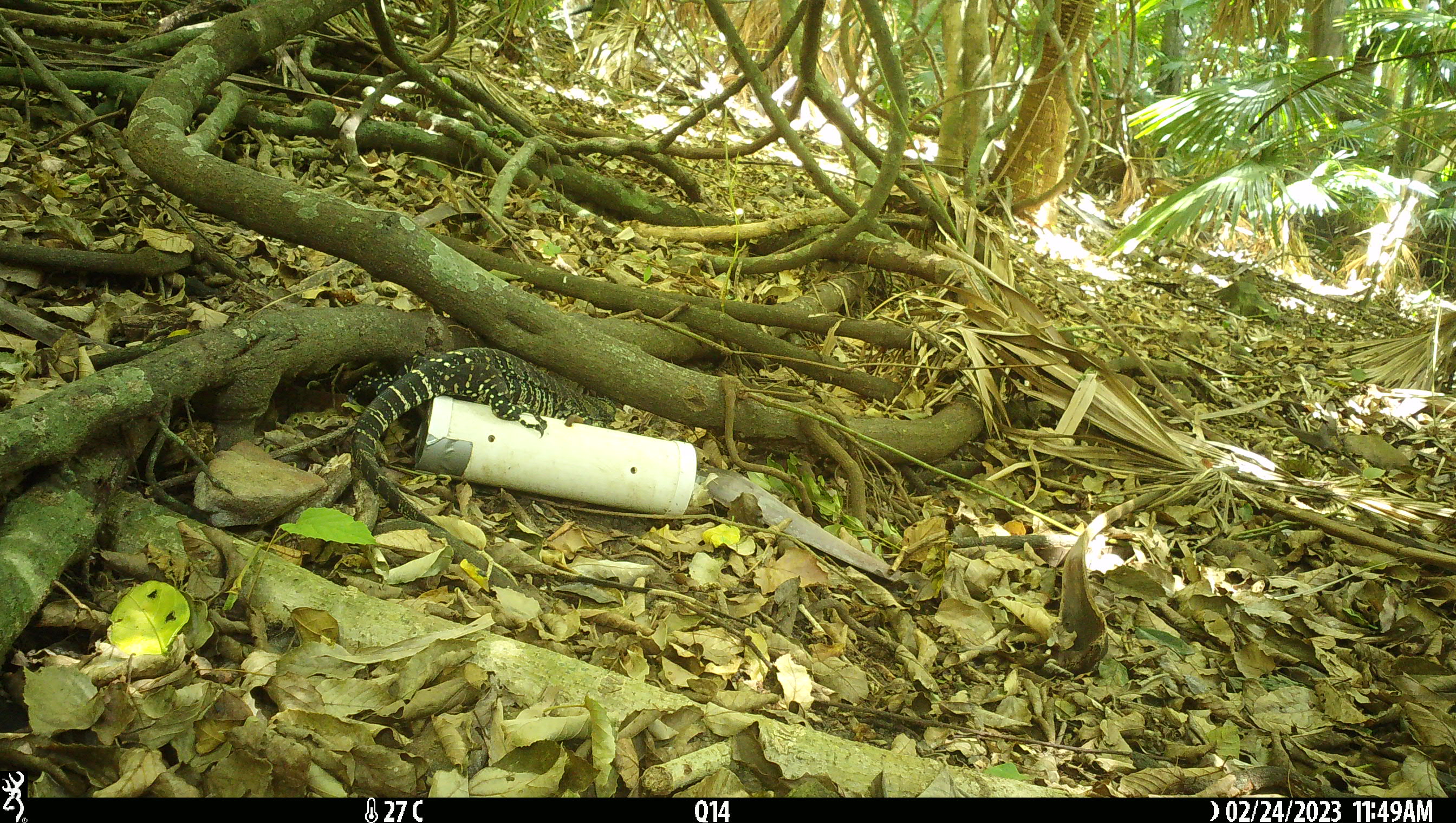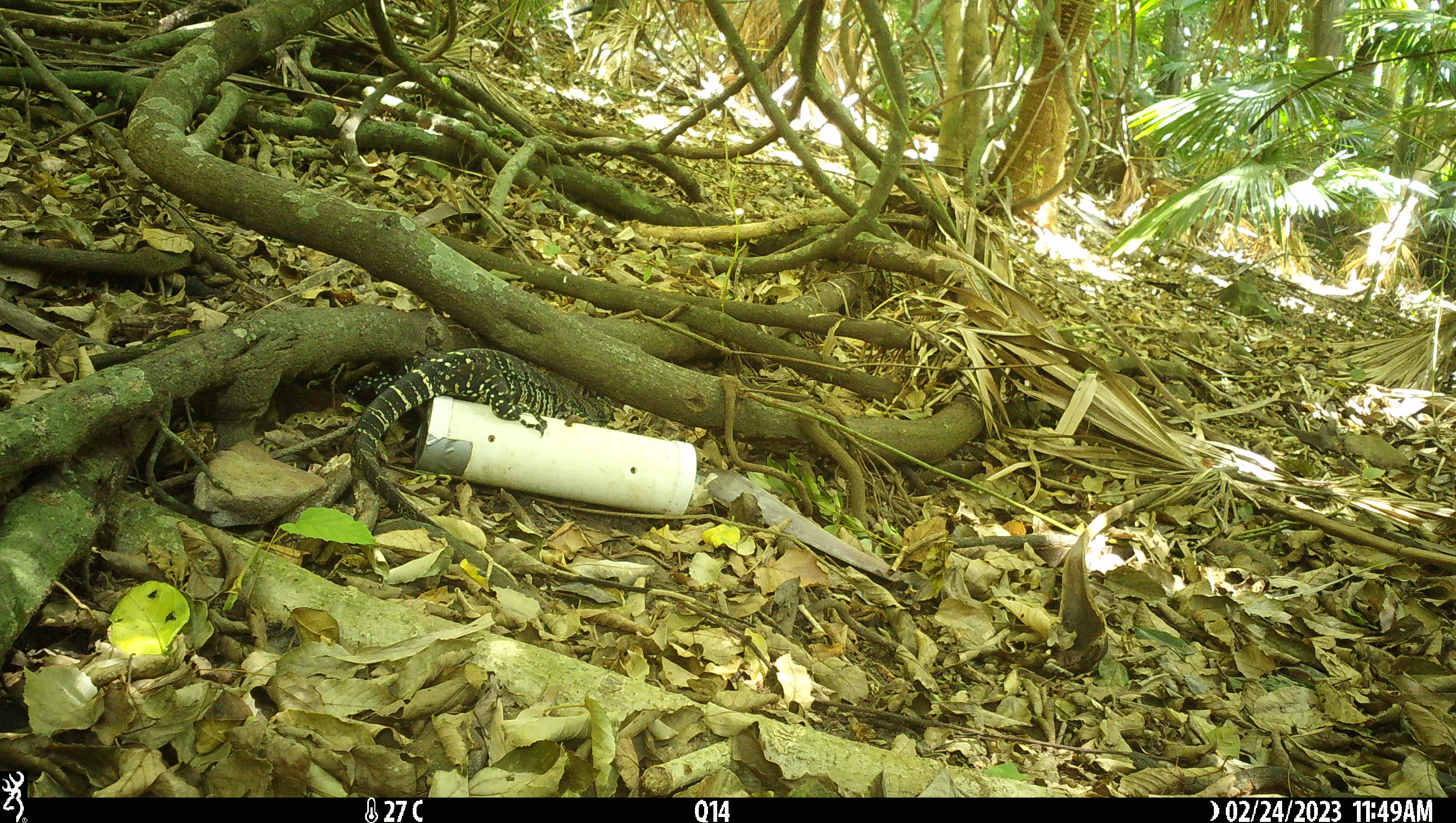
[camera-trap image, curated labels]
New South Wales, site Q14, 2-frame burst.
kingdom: Animalia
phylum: Chordata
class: Reptilia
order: Squamata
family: Varanidae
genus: Varanus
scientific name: Varanus varius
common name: lace monitor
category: goanna